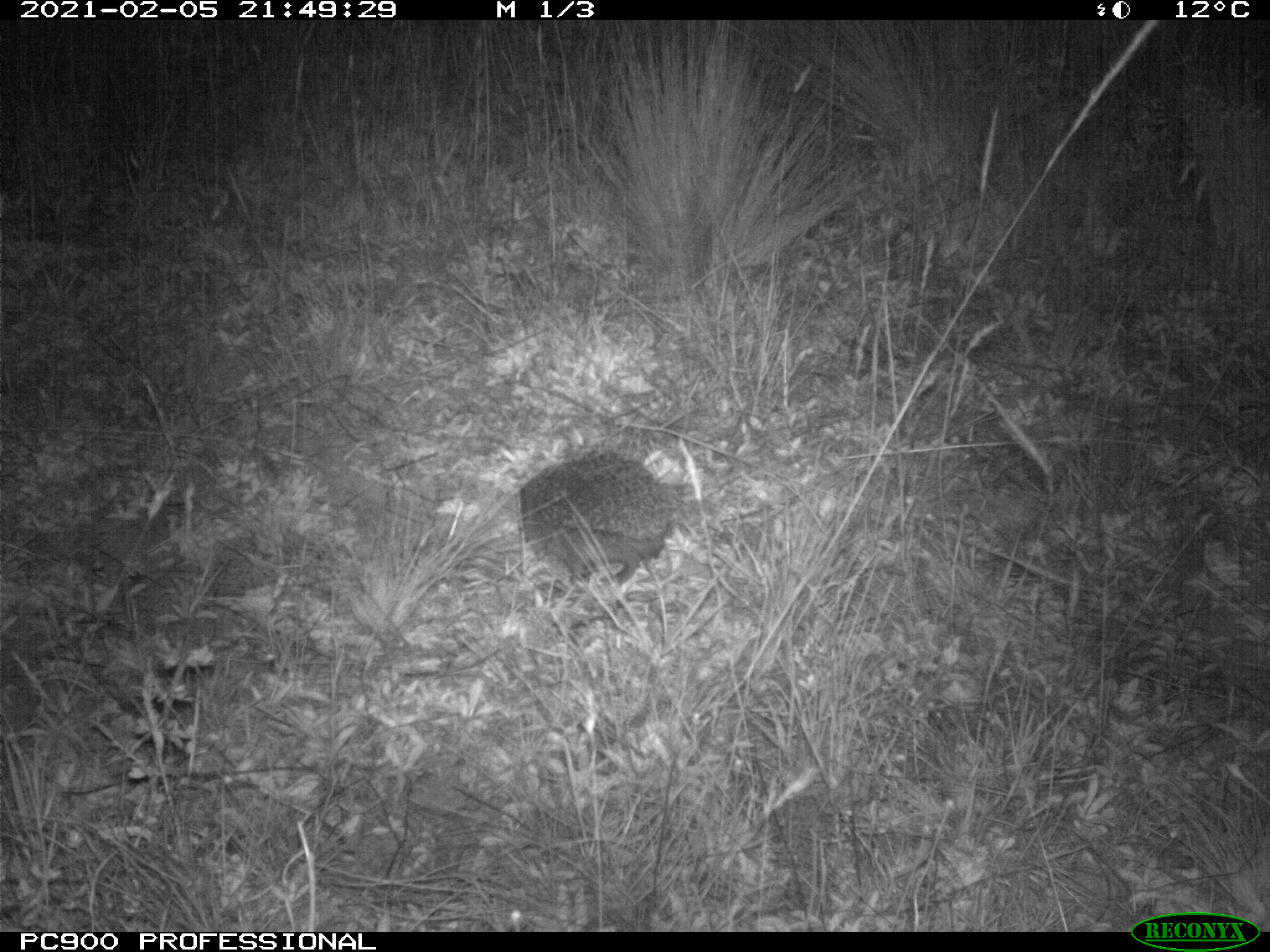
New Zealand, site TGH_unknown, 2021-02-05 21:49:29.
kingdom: Animalia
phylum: Chordata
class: Mammalia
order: Eulipotyphla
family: Erinaceidae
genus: Erinaceus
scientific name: Erinaceus europaeus europaeus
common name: european hedgehog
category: hedgehog